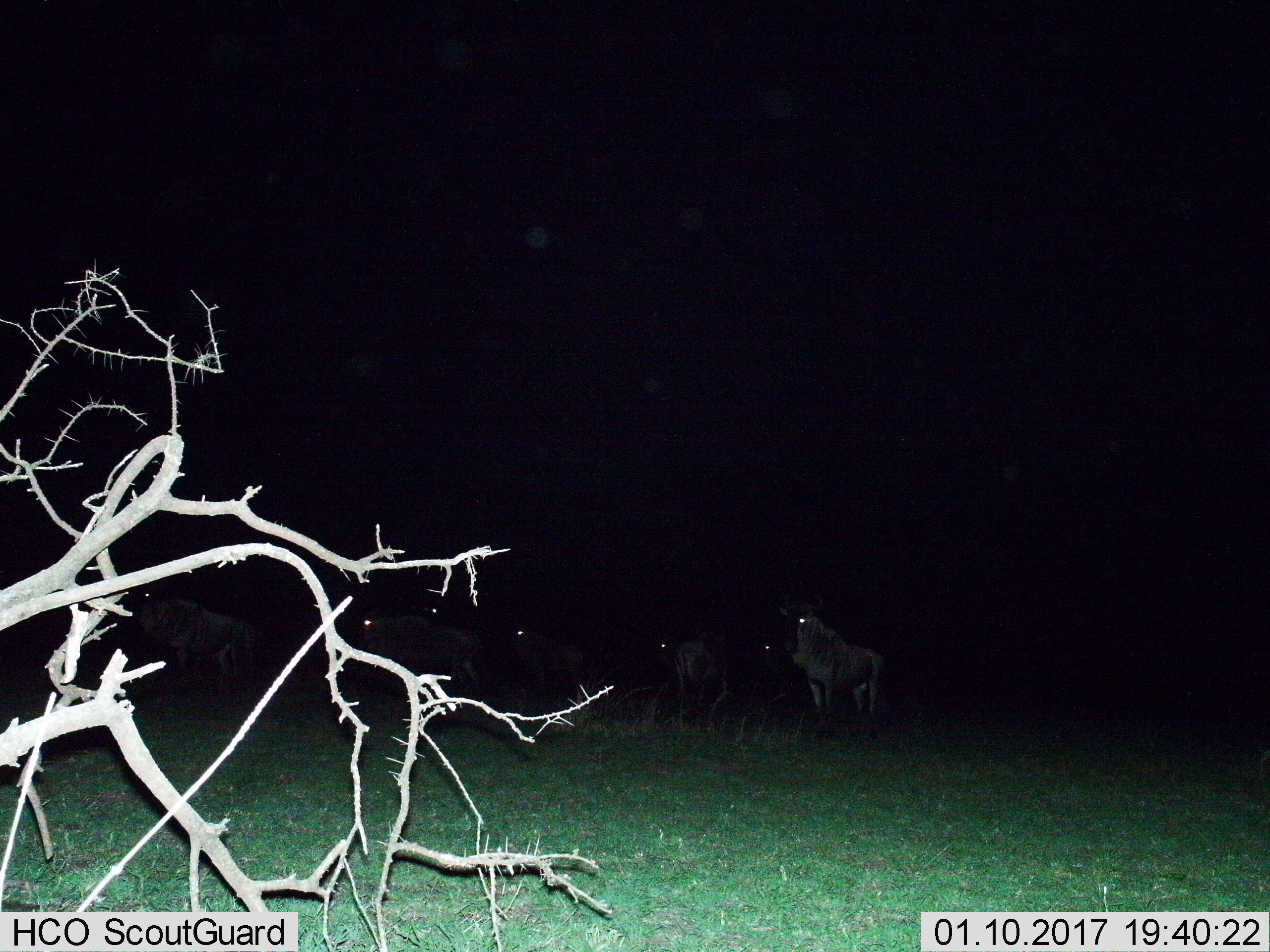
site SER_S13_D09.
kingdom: Animalia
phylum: Chordata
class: Mammalia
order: Artiodactyla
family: Bovidae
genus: Connochaetes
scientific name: Connochaetes taurinus taurinus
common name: blue wildebeest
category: wildebeestblue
Wildebeestblue (blue wildebeest) (Connochaetes taurinus taurinus), count 7. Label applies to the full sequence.